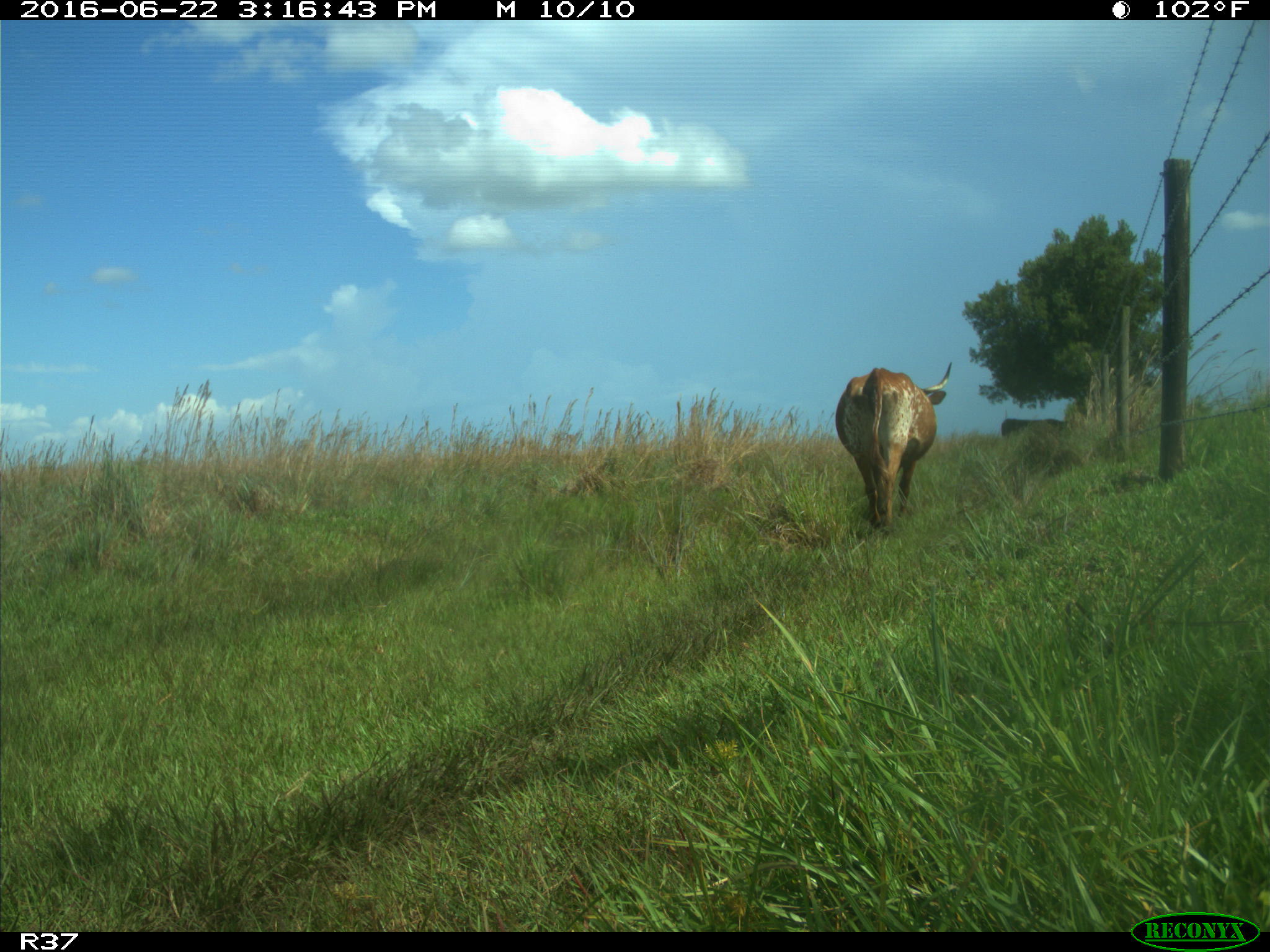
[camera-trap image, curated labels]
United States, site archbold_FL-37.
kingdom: Animalia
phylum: Chordata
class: Mammalia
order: Artiodactyla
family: Bovidae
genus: Bos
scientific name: Bos taurus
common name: domestic cow